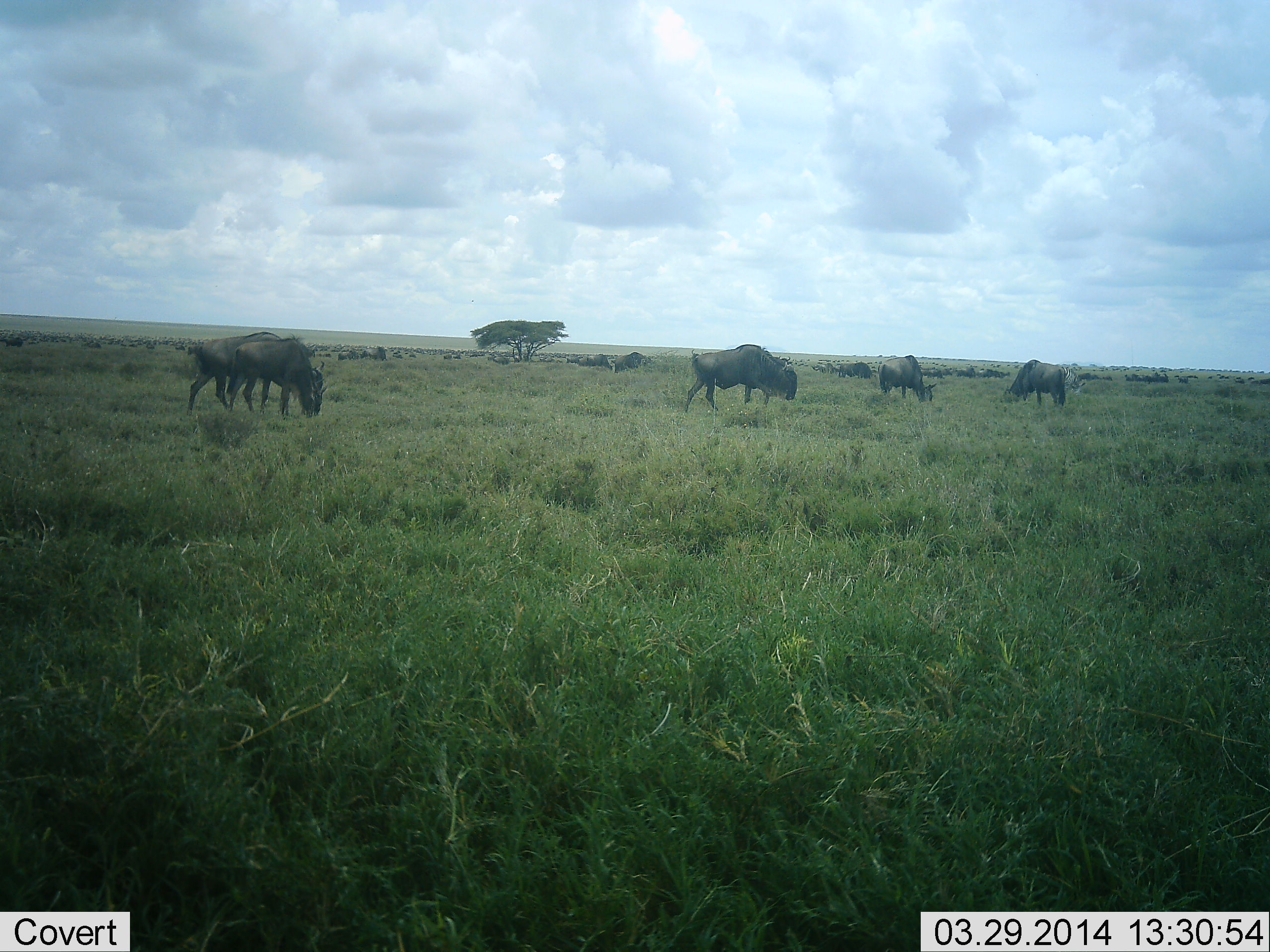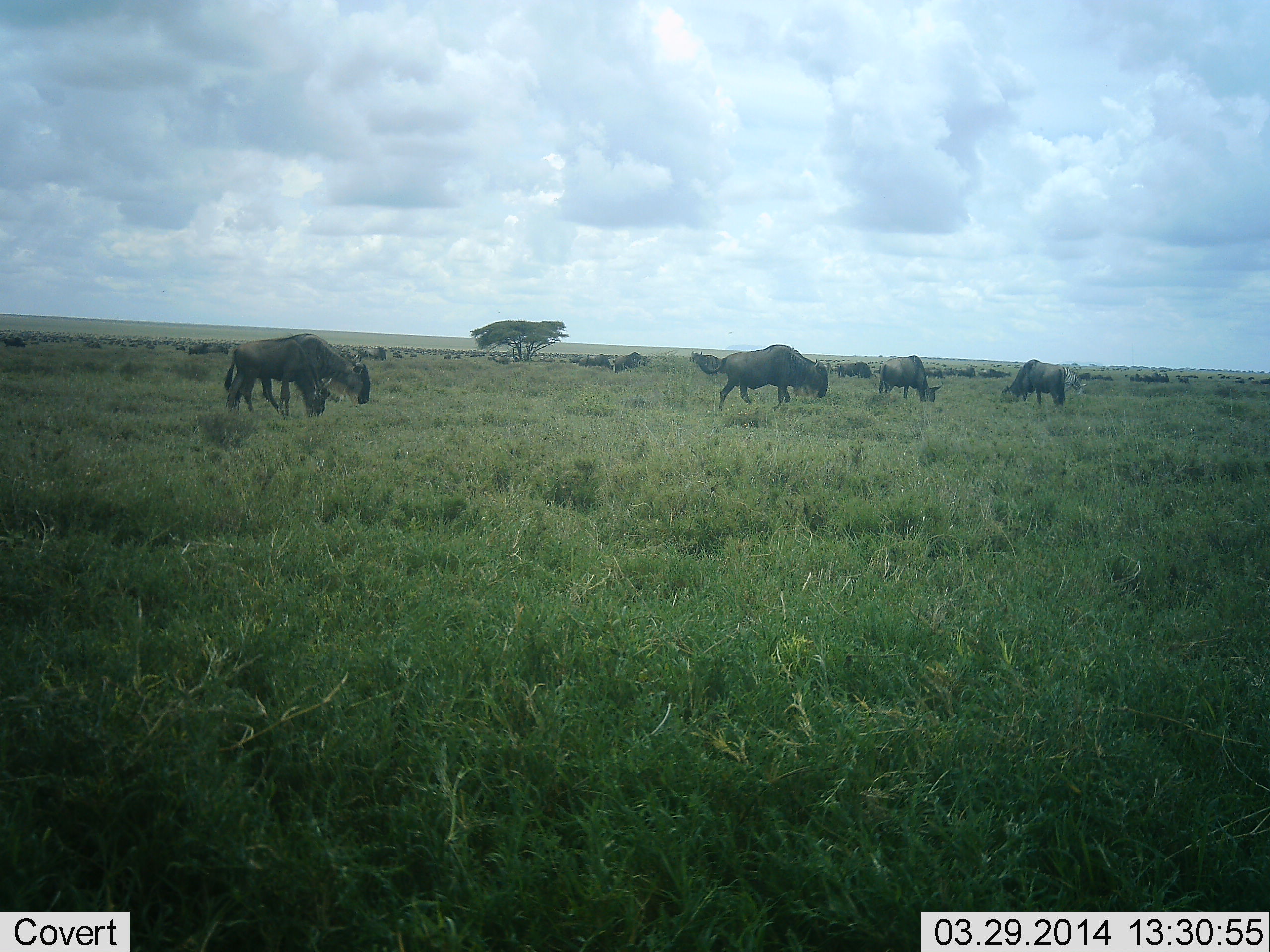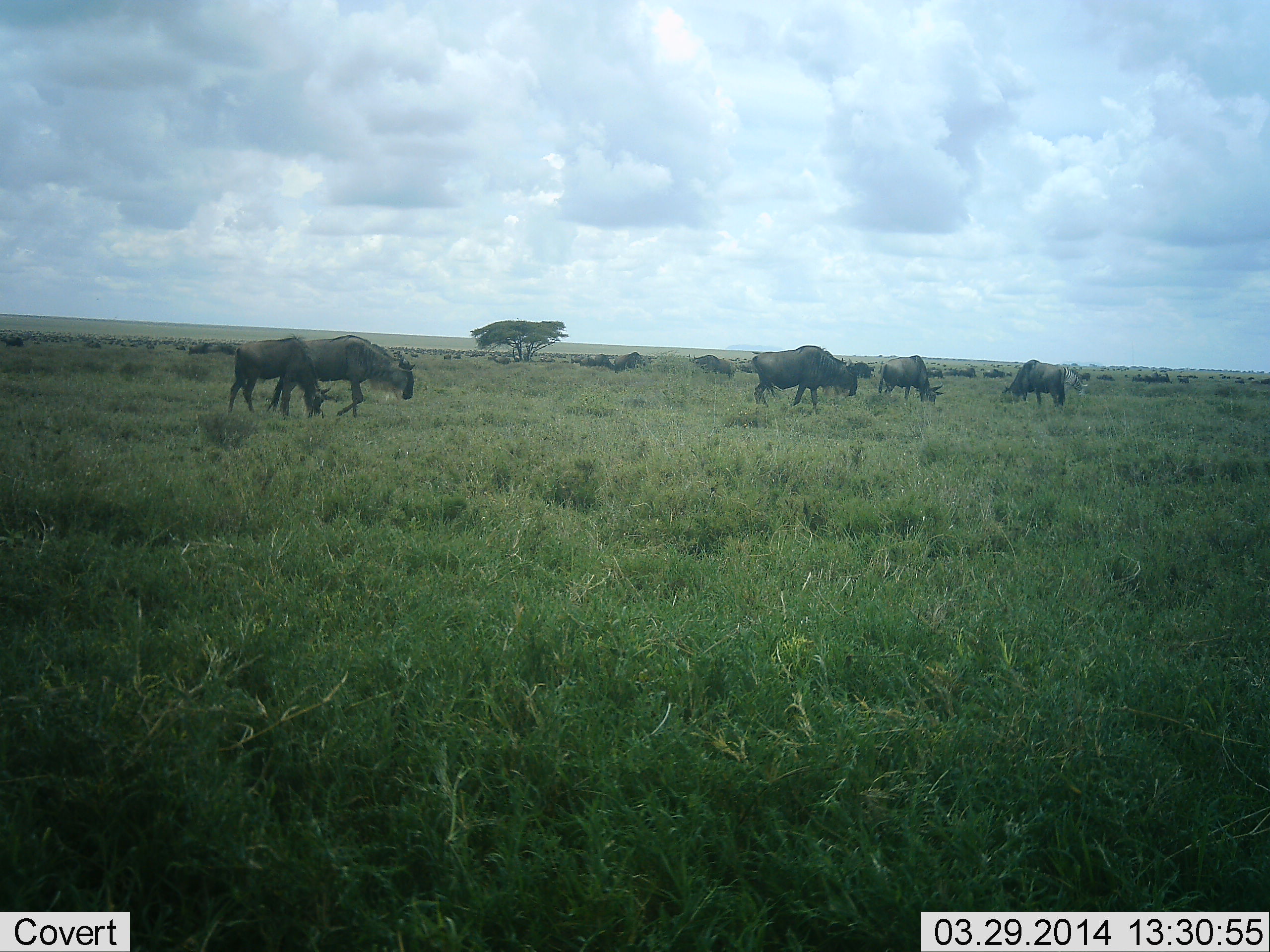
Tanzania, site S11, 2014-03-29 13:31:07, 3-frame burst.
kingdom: Animalia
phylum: Chordata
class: Mammalia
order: Artiodactyla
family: Bovidae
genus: Connochaetes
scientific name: Connochaetes taurinus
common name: blue wildebeest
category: wildebeest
Wildebeest (blue wildebeest) (Connochaetes taurinus), count 11-50. Behavior (volunteer vote fractions): standing 40%, resting 0%, moving 50%, interacting 0%. Young present (vote fraction): 0%. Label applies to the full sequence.